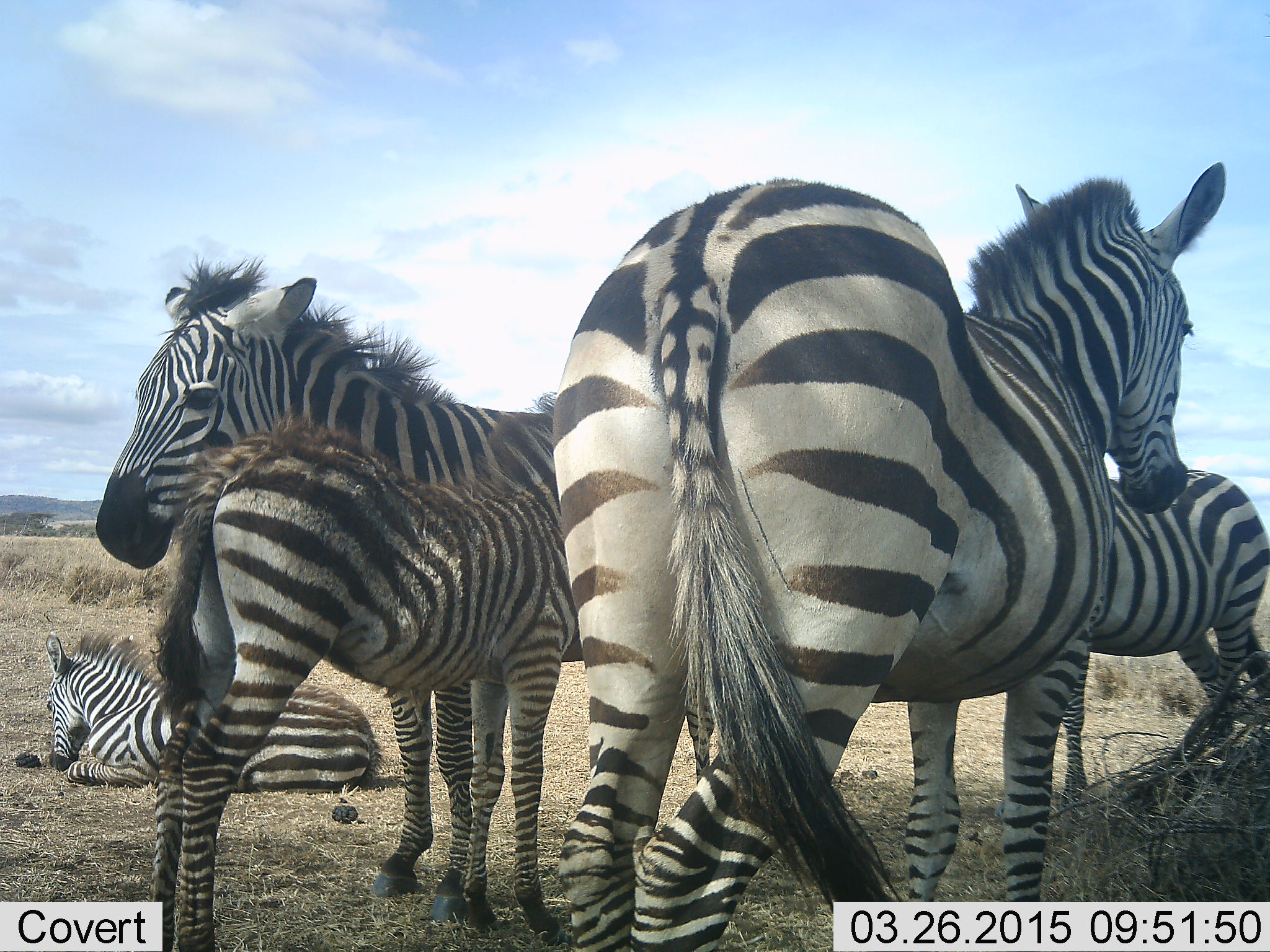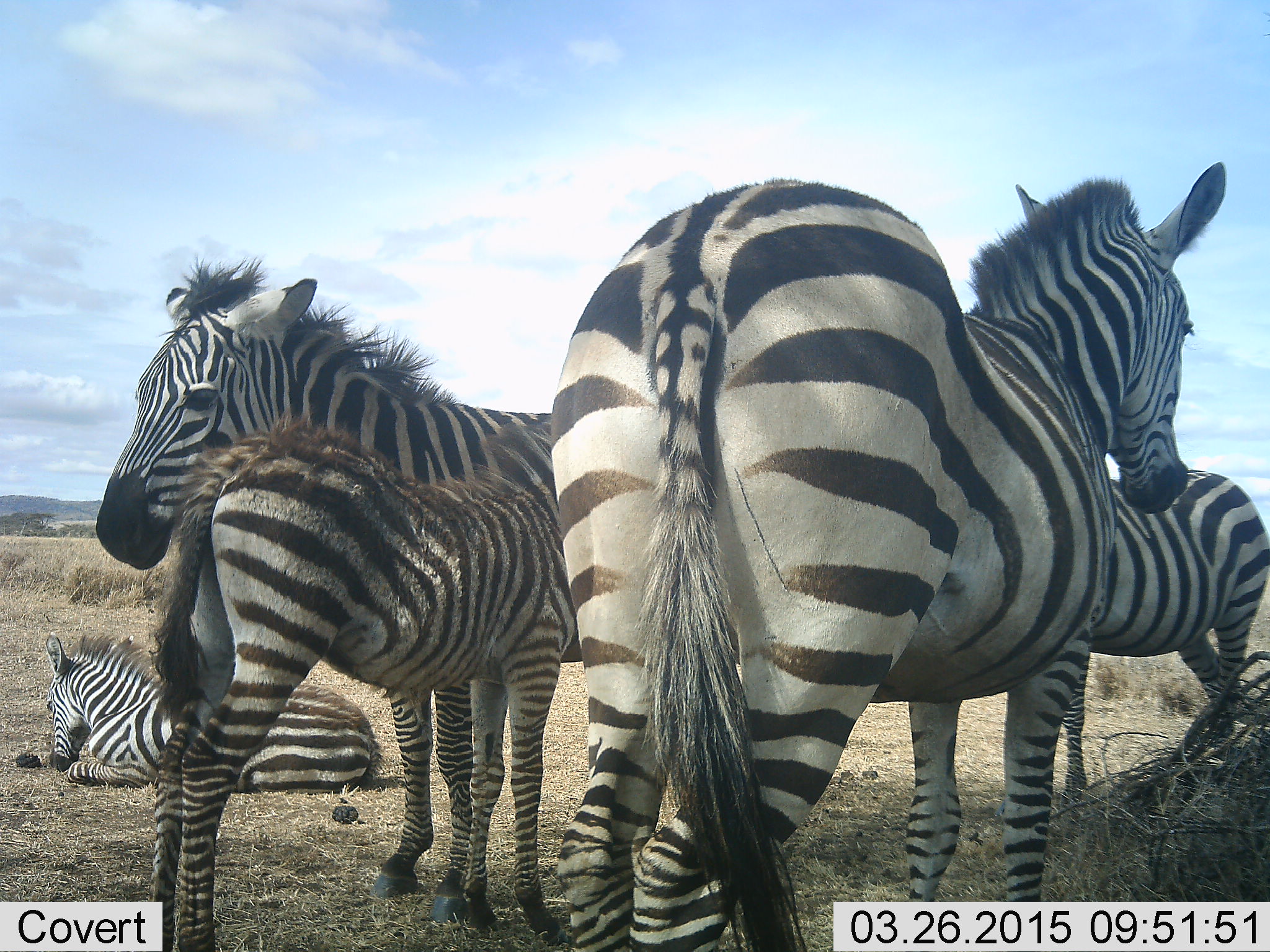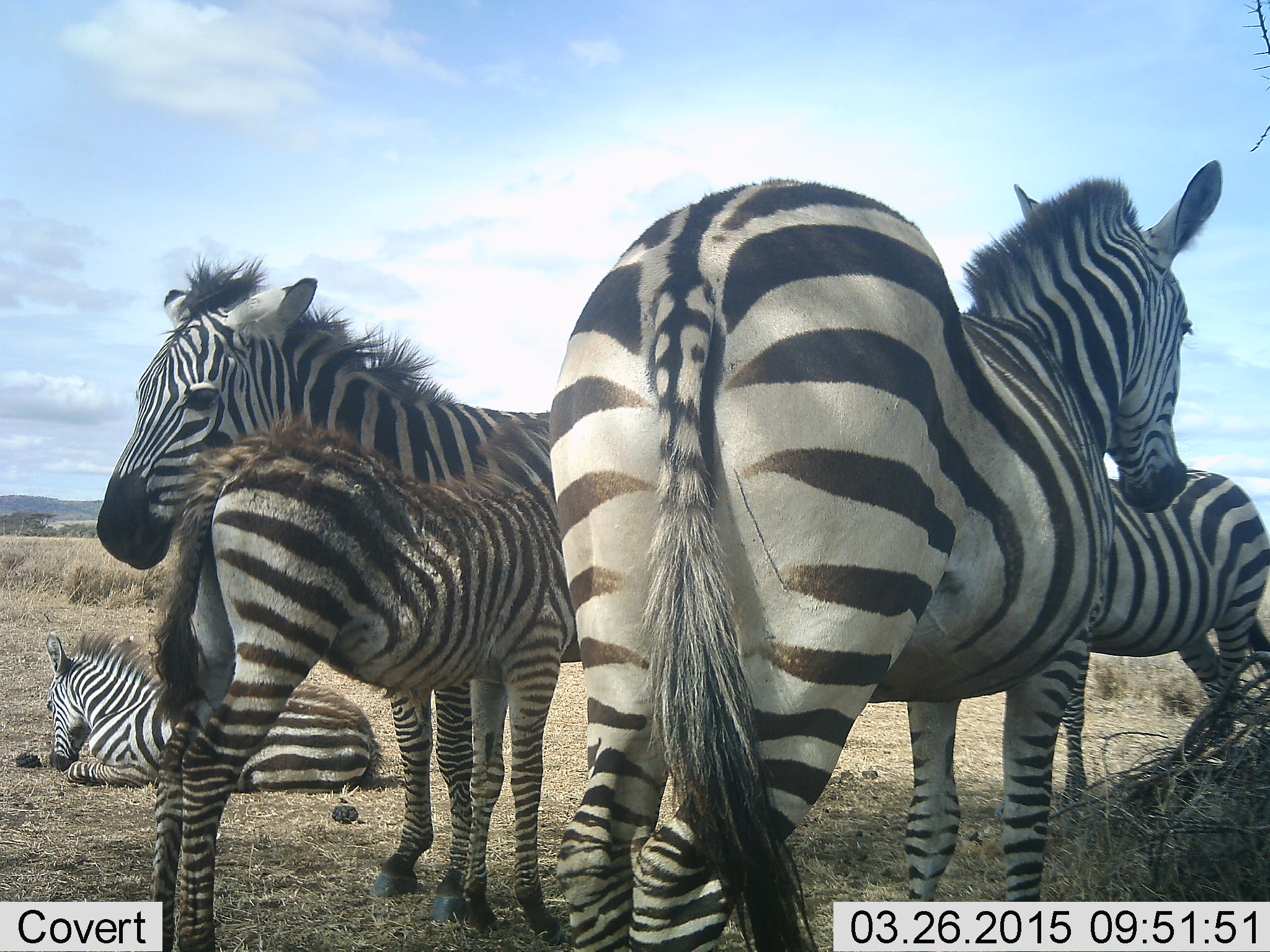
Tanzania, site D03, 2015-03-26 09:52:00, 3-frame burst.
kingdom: Animalia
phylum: Chordata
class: Mammalia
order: Perissodactyla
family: Equidae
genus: Equus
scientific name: Equus quagga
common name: plains zebra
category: zebra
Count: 5.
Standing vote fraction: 90%.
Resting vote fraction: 80%.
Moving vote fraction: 0%.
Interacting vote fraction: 0%.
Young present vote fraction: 90%.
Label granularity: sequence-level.